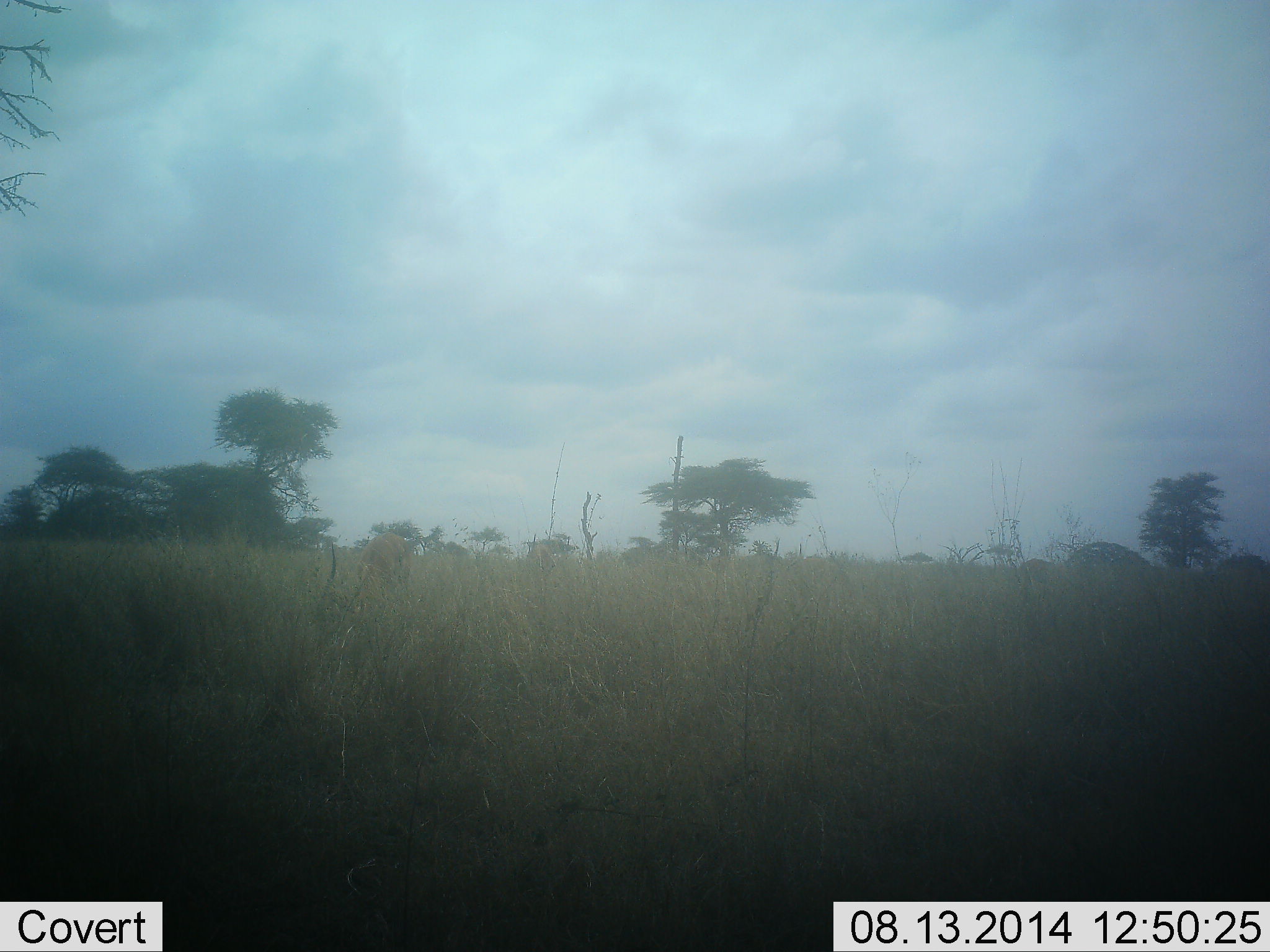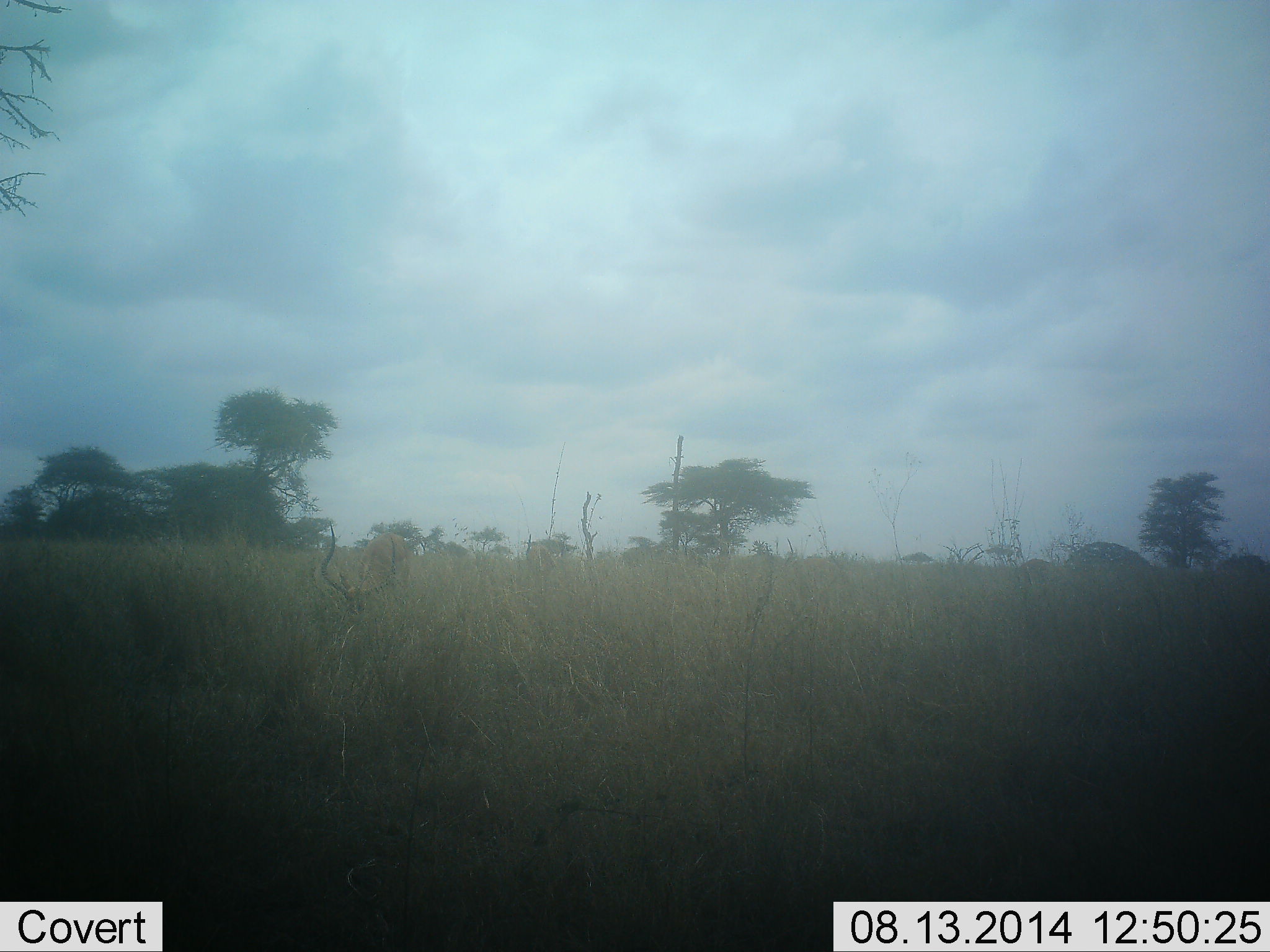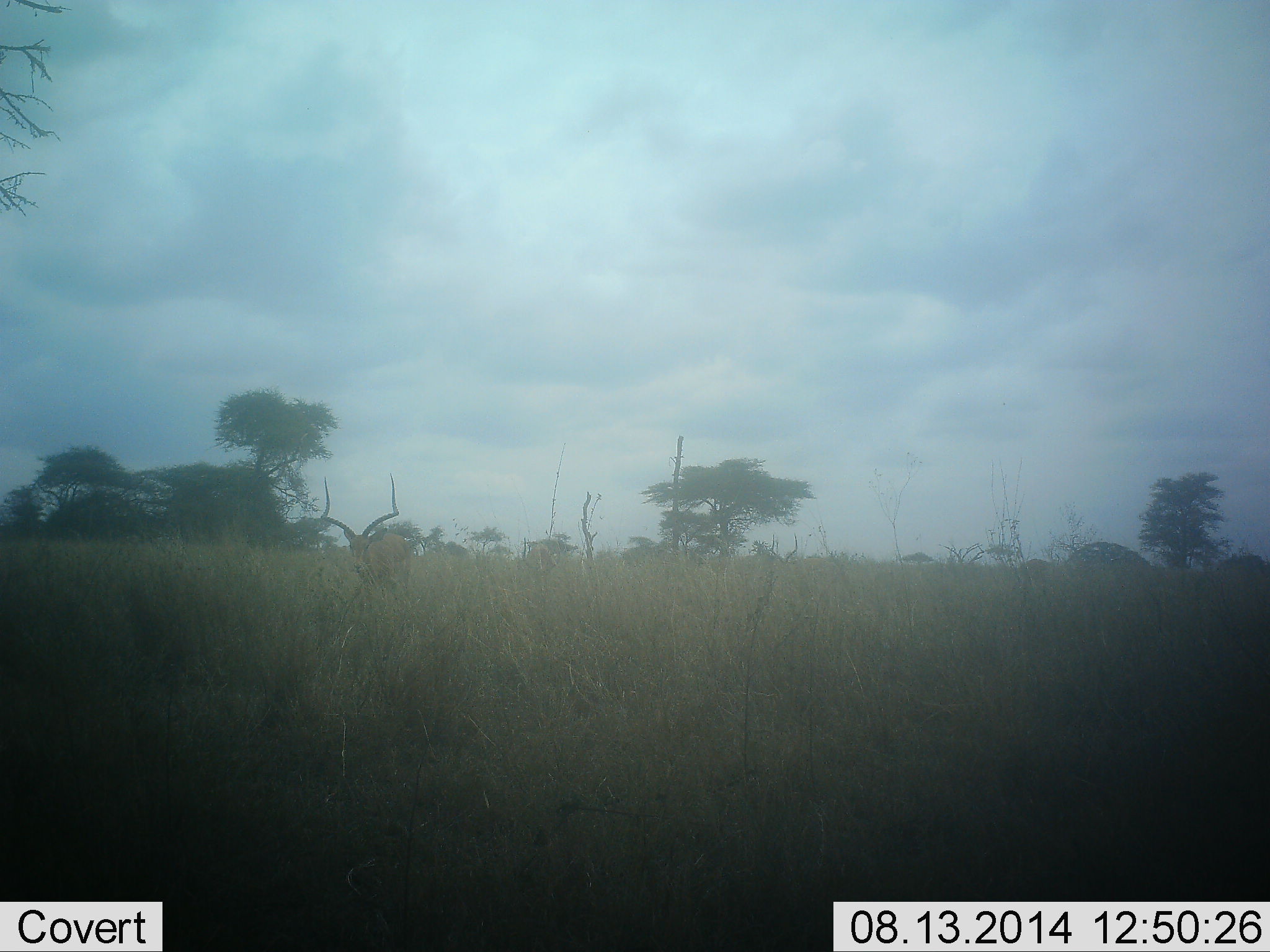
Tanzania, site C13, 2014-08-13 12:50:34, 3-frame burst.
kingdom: Animalia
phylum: Chordata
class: Mammalia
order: Artiodactyla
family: Bovidae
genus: Aepyceros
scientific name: Aepyceros melampus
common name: impala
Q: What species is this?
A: Impala (Aepyceros melampus).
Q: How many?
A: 1.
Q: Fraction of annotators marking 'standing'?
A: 18%.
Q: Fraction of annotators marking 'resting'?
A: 0%.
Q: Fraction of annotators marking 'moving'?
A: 18%.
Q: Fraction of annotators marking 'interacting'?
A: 0%.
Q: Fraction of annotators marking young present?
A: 0%.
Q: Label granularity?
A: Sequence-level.